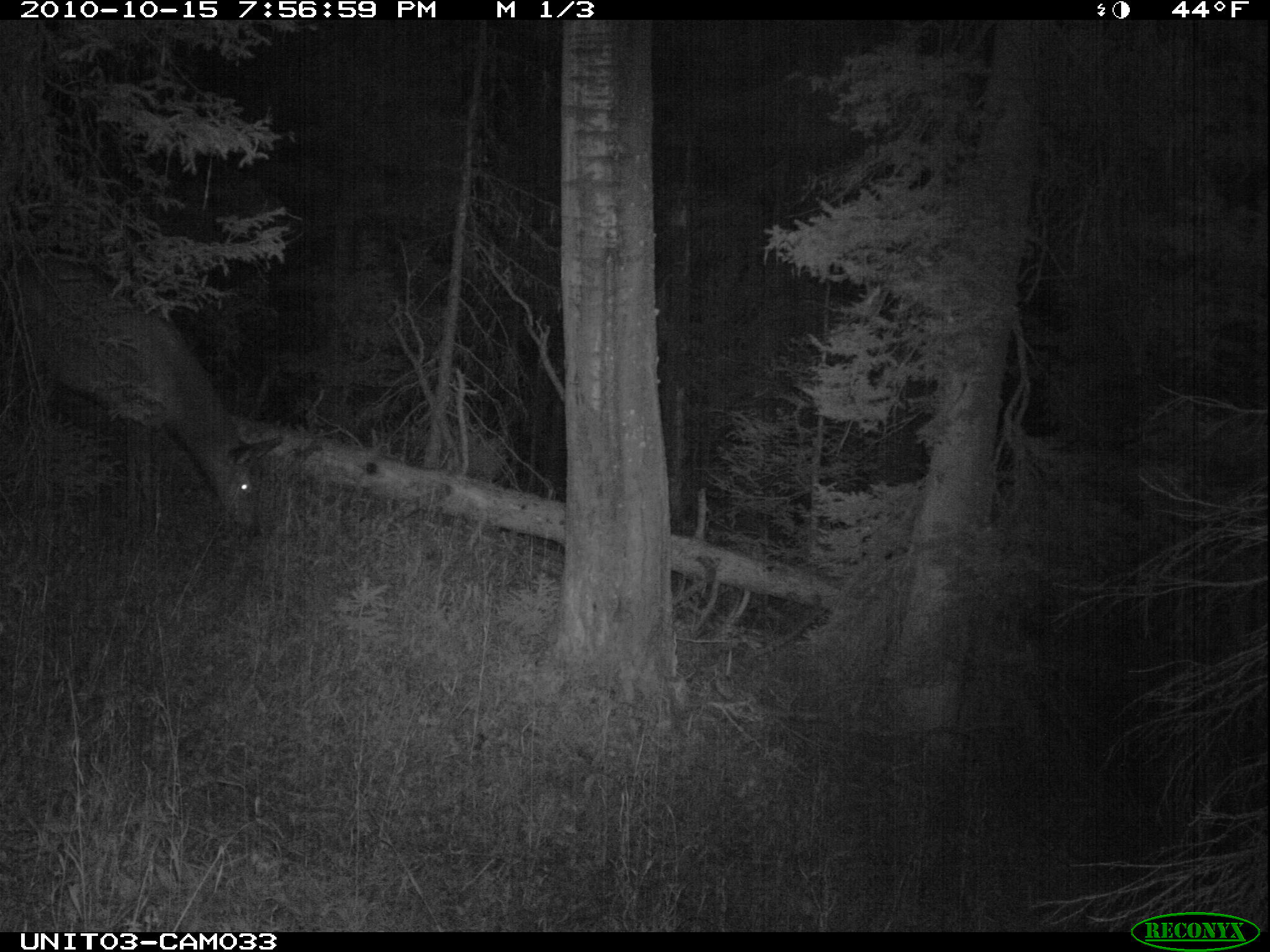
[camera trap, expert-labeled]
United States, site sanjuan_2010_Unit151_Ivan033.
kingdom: Animalia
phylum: Chordata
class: Mammalia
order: Artiodactyla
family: Cervidae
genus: Cervus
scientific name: Cervus elaphus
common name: red deer